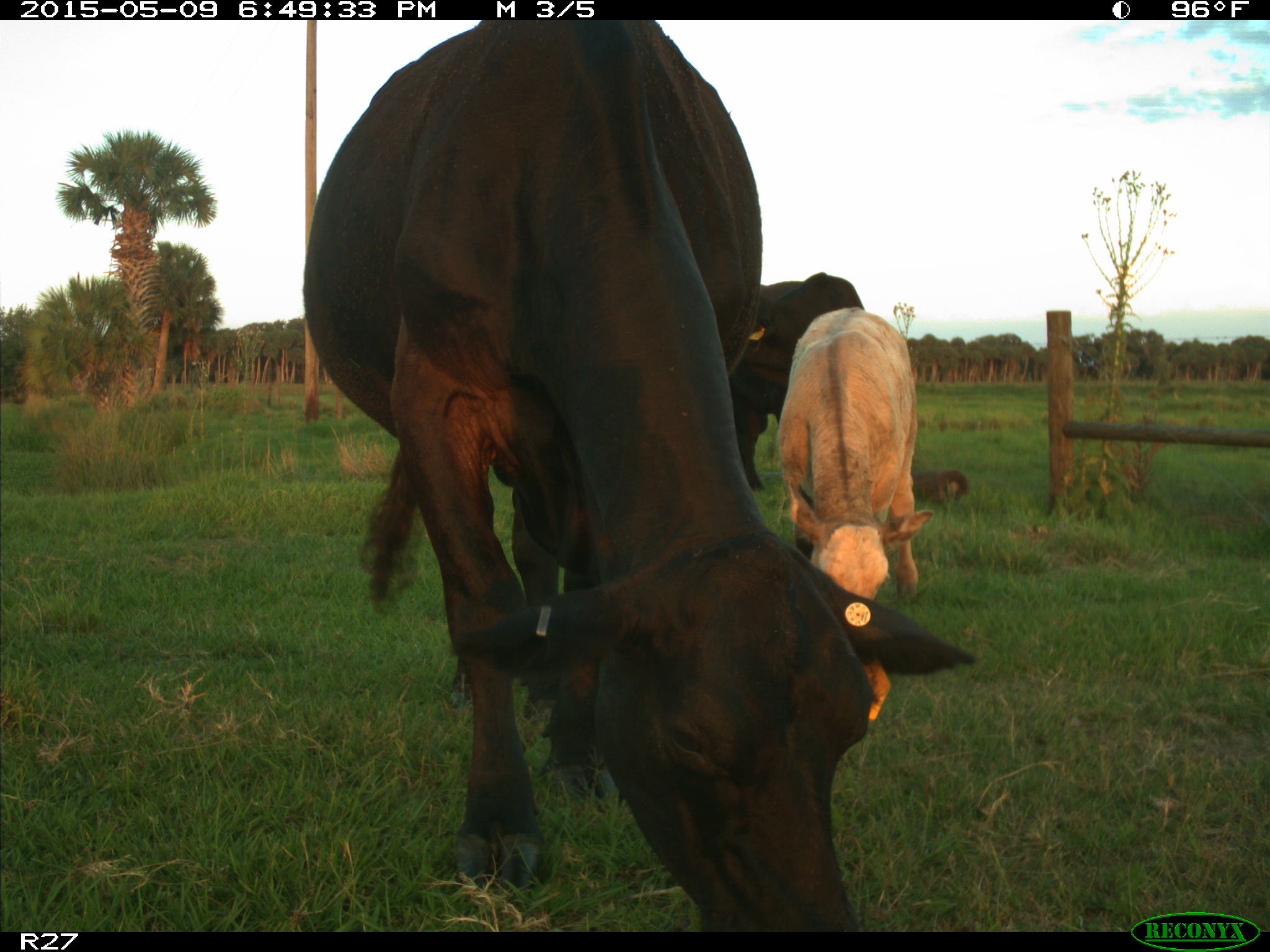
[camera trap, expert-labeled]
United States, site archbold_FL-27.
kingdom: Animalia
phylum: Chordata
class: Mammalia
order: Artiodactyla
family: Bovidae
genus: Bos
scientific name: Bos taurus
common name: domestic cow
Bos taurus (domestic cow).